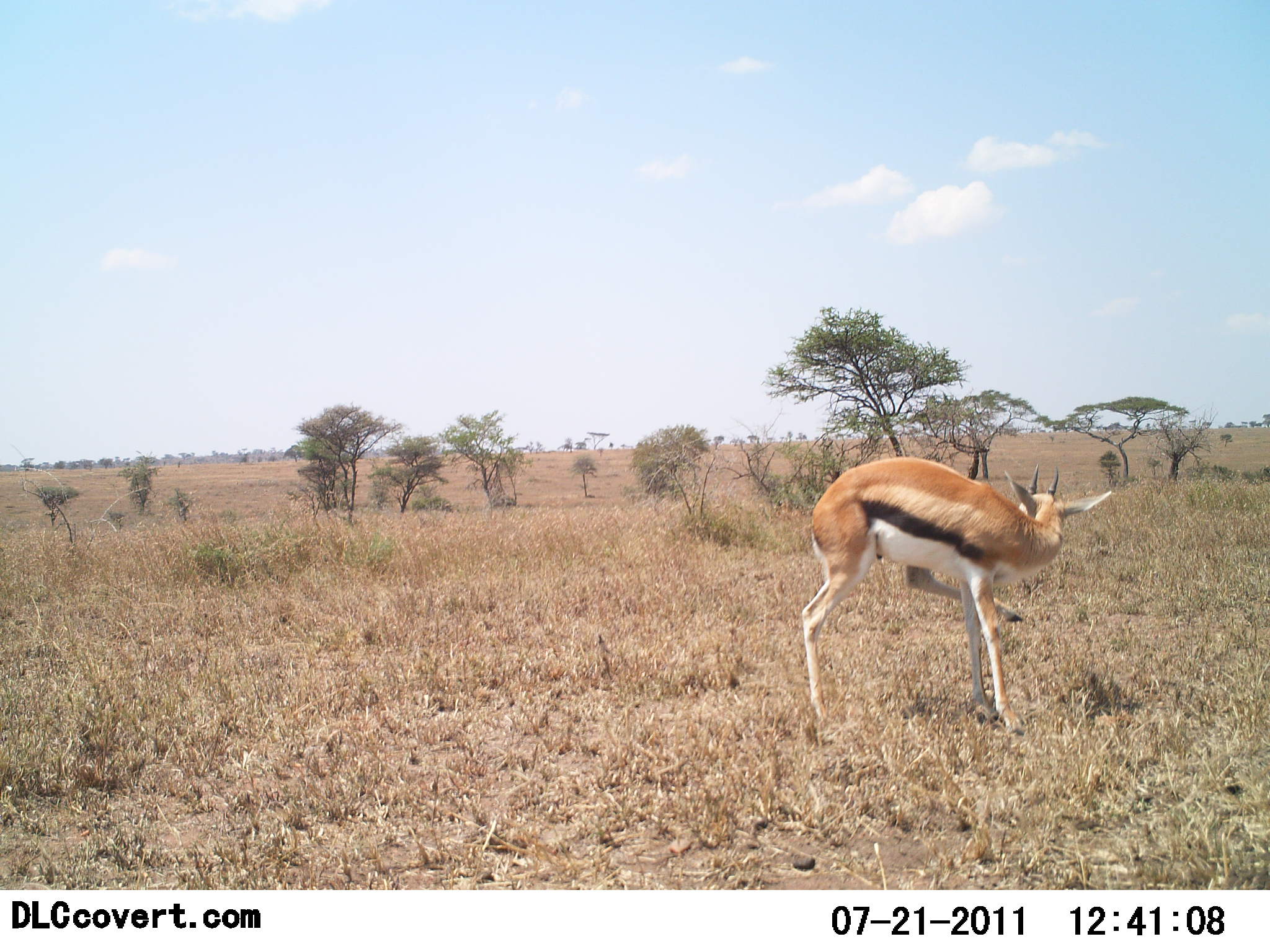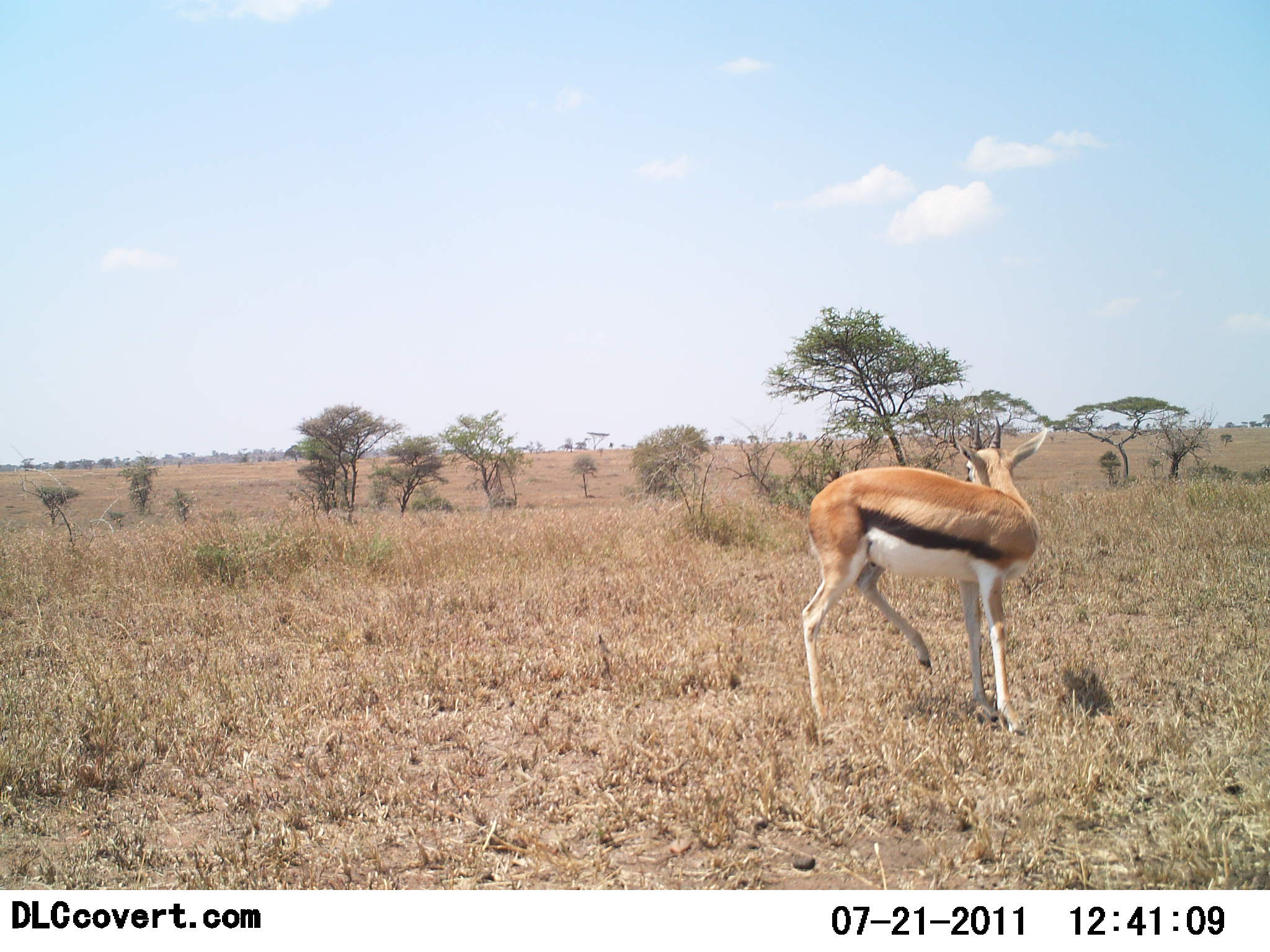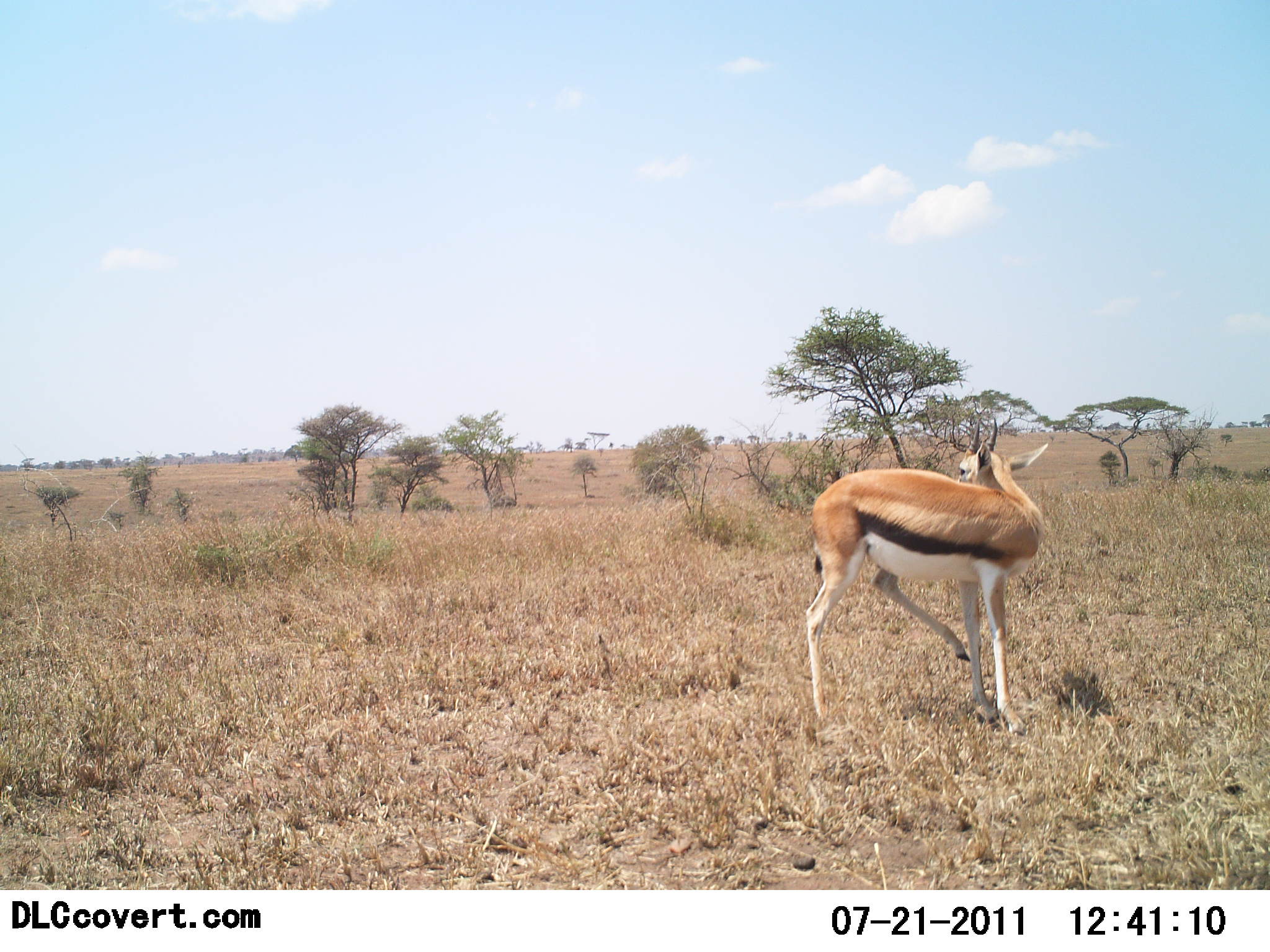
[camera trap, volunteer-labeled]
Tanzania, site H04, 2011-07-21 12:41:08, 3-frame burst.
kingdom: Animalia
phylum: Chordata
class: Mammalia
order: Artiodactyla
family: Bovidae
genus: Eudorcas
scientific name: Eudorcas thomsonii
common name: thomson's gazelle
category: gazellethomsons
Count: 1.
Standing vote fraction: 92%.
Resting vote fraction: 0%.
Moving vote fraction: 8%.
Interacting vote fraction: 0%.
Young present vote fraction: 0%.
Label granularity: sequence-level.